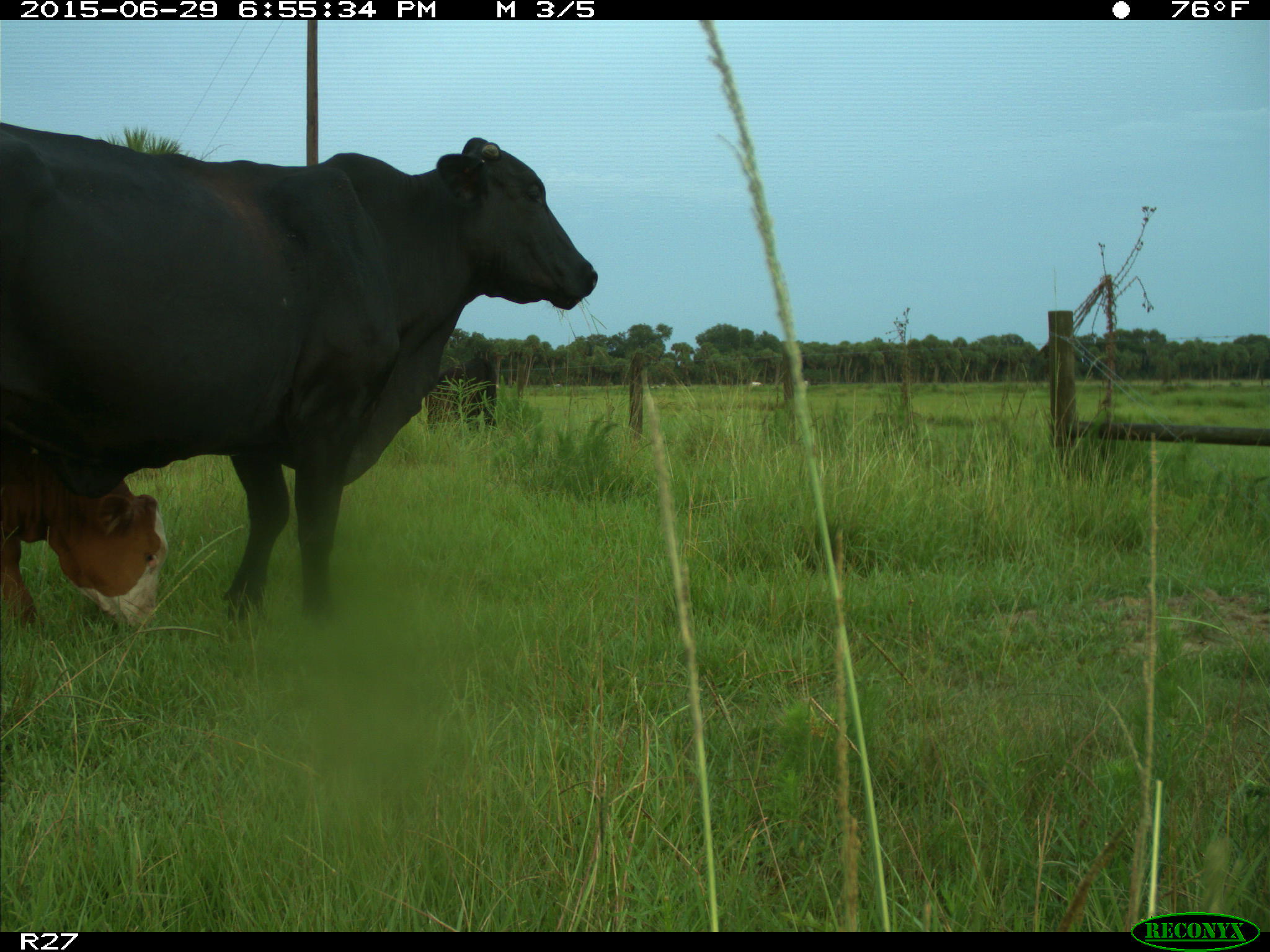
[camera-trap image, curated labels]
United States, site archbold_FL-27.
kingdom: Animalia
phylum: Chordata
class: Mammalia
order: Artiodactyla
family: Bovidae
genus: Bos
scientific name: Bos taurus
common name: domestic cow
Bos taurus (domestic cow).